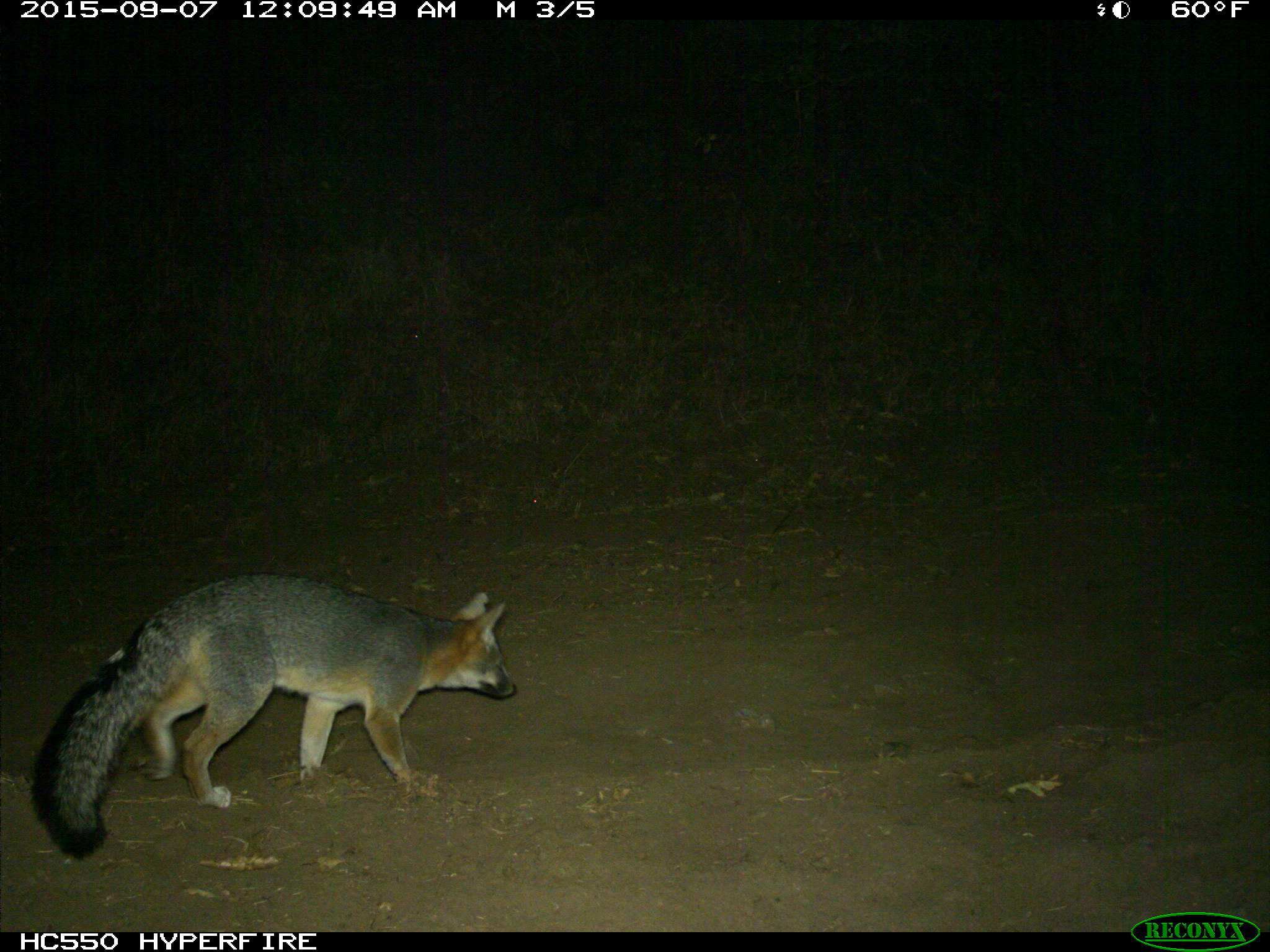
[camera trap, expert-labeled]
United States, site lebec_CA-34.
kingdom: Animalia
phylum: Chordata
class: Mammalia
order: Carnivora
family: Canidae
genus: Urocyon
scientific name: Urocyon cinereoargenteus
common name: gray fox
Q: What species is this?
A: Urocyon cinereoargenteus (gray fox).